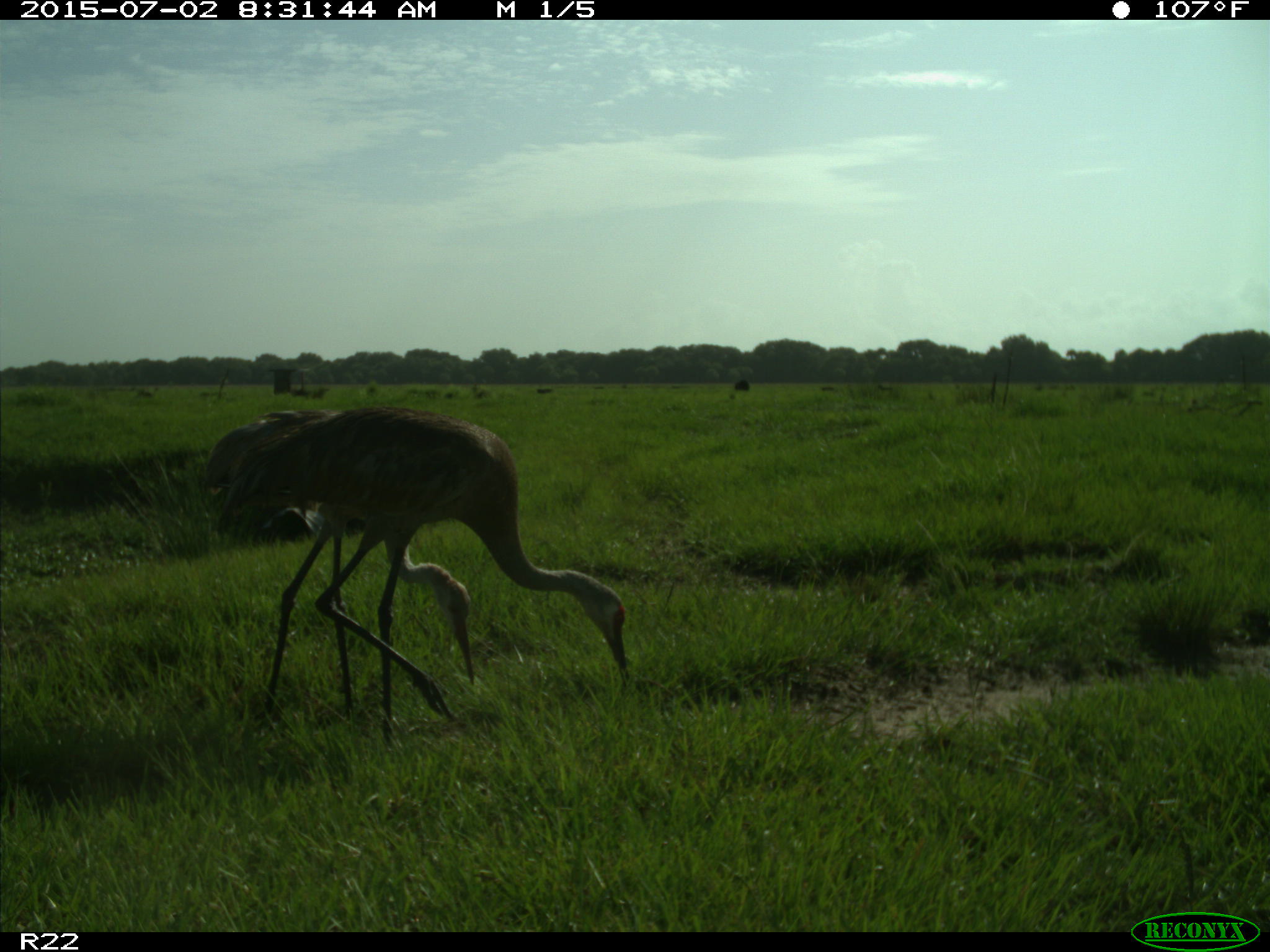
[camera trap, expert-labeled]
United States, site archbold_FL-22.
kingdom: Animalia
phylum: Chordata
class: Mammalia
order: Artiodactyla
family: Bovidae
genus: Bos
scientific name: Bos taurus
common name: domestic cow